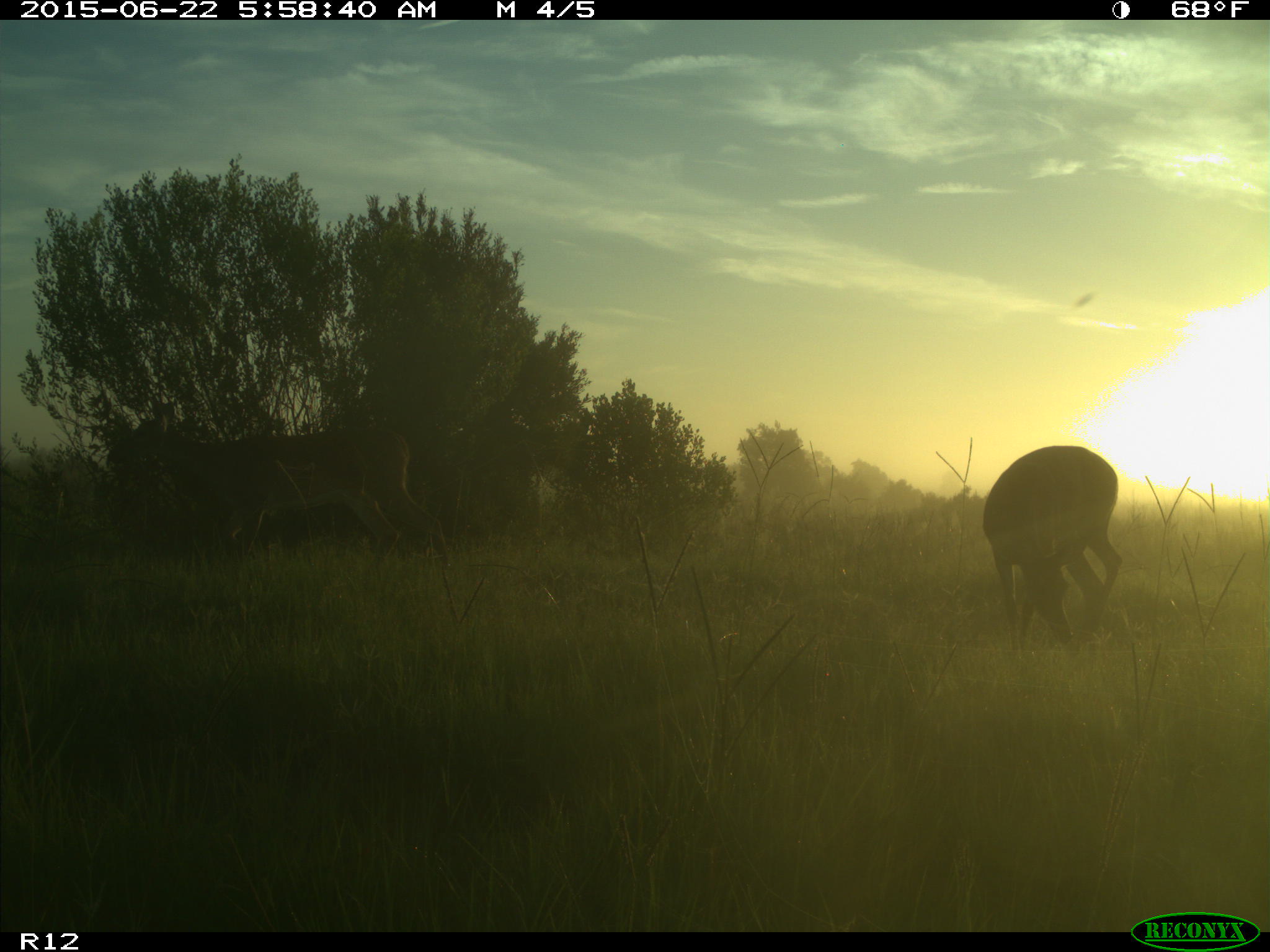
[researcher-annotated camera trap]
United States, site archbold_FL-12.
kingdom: Animalia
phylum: Chordata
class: Mammalia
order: Artiodactyla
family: Cervidae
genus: Odocoileus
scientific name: Odocoileus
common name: deer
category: unidentified deer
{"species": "unidentified deer (deer) (Odocoileus)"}